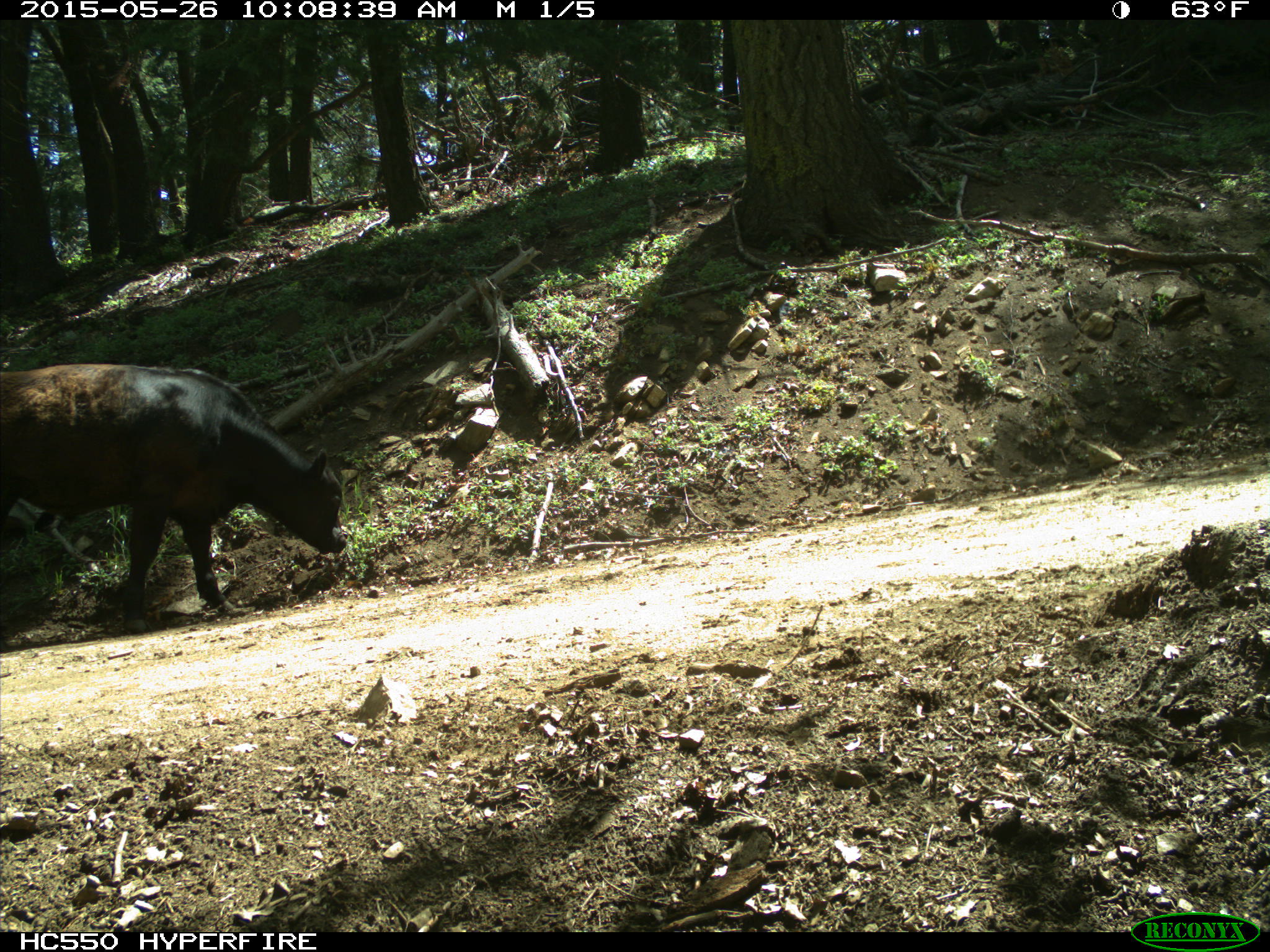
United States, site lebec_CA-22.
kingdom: Animalia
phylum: Chordata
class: Mammalia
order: Artiodactyla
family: Bovidae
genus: Bos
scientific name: Bos taurus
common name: domestic cow